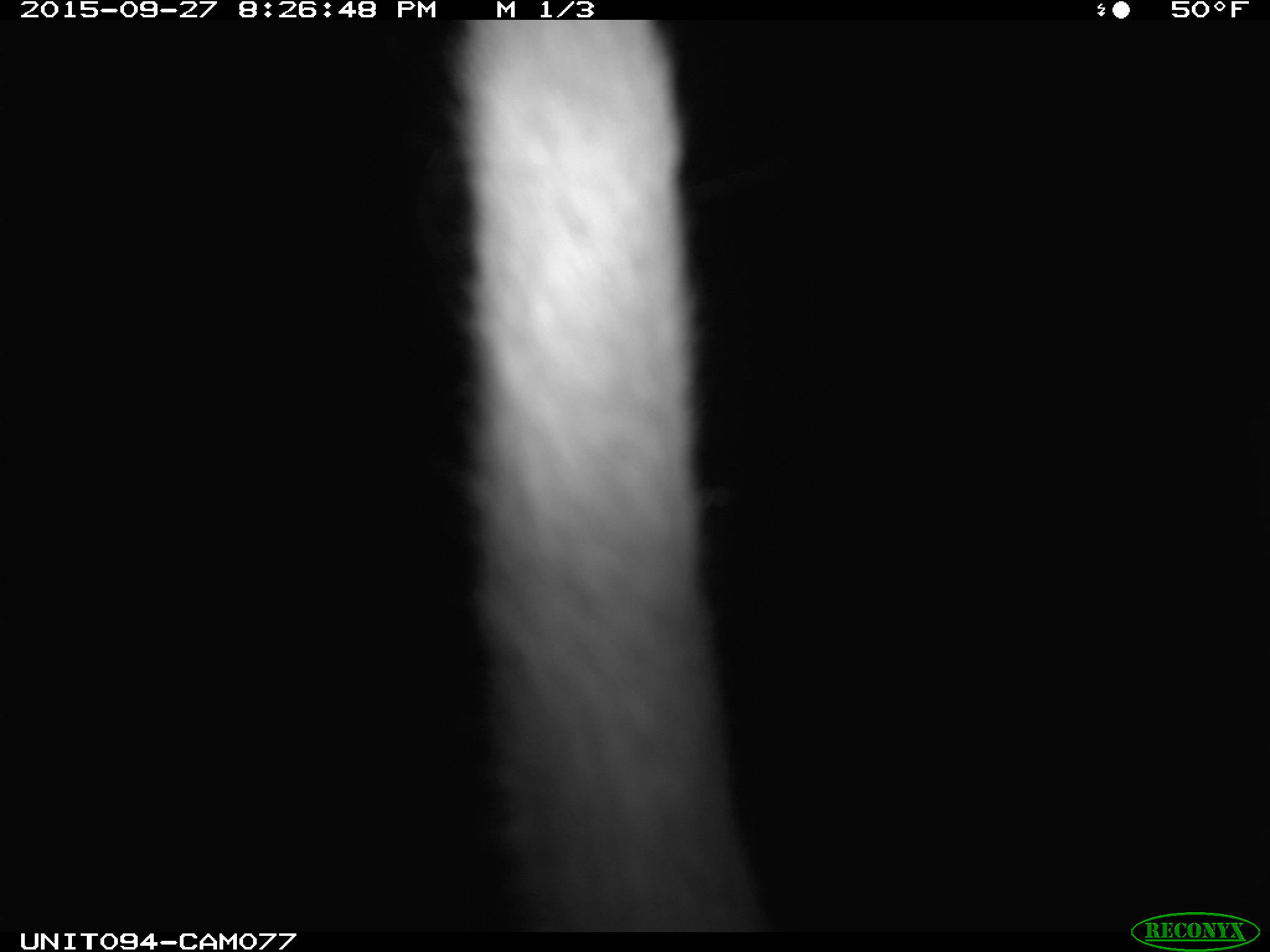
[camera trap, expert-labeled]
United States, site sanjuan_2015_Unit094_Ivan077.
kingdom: Animalia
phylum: Chordata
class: Mammalia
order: Artiodactyla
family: Cervidae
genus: Cervus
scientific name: Cervus elaphus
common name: red deer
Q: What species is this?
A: Cervus elaphus (red deer).